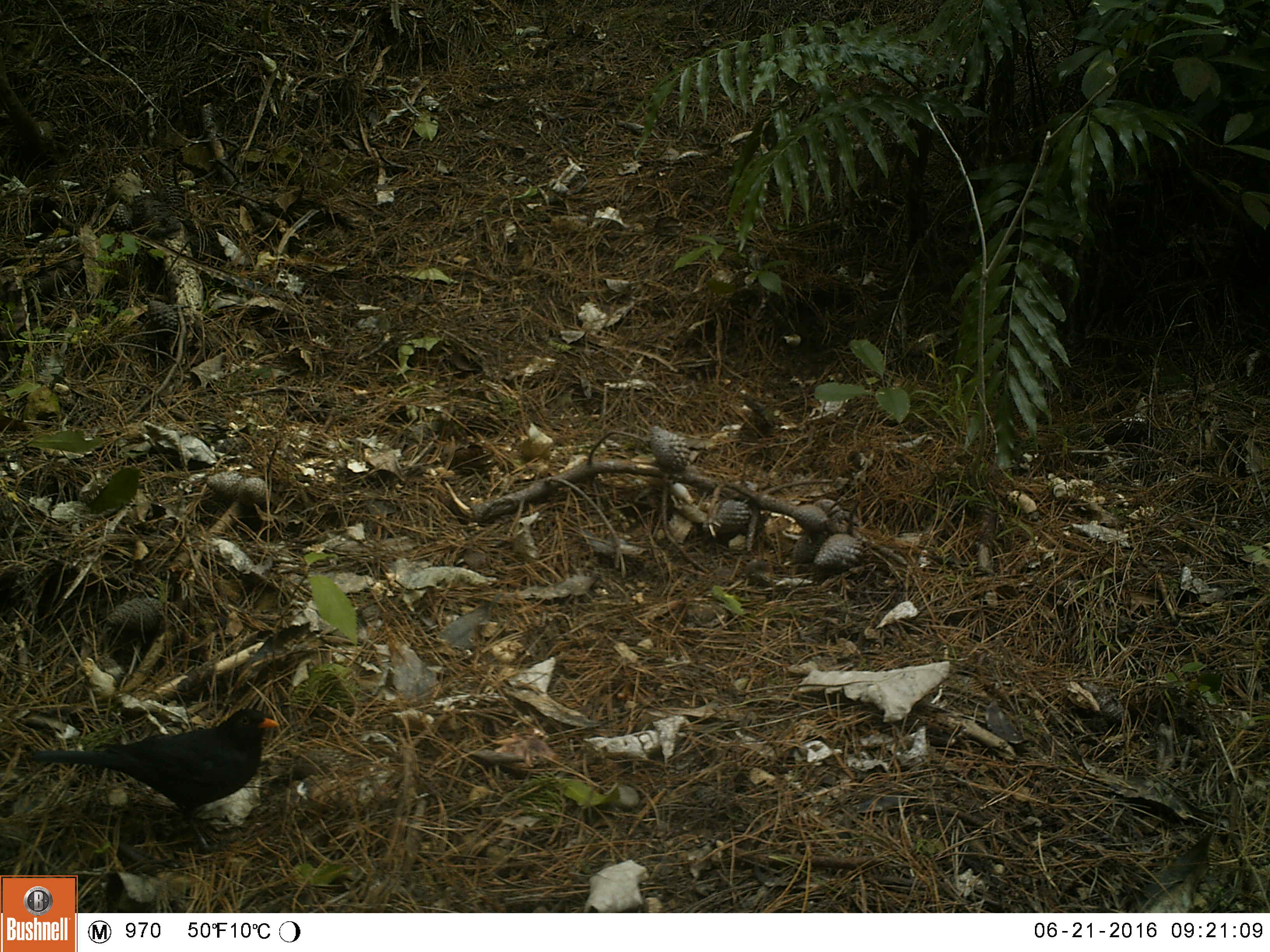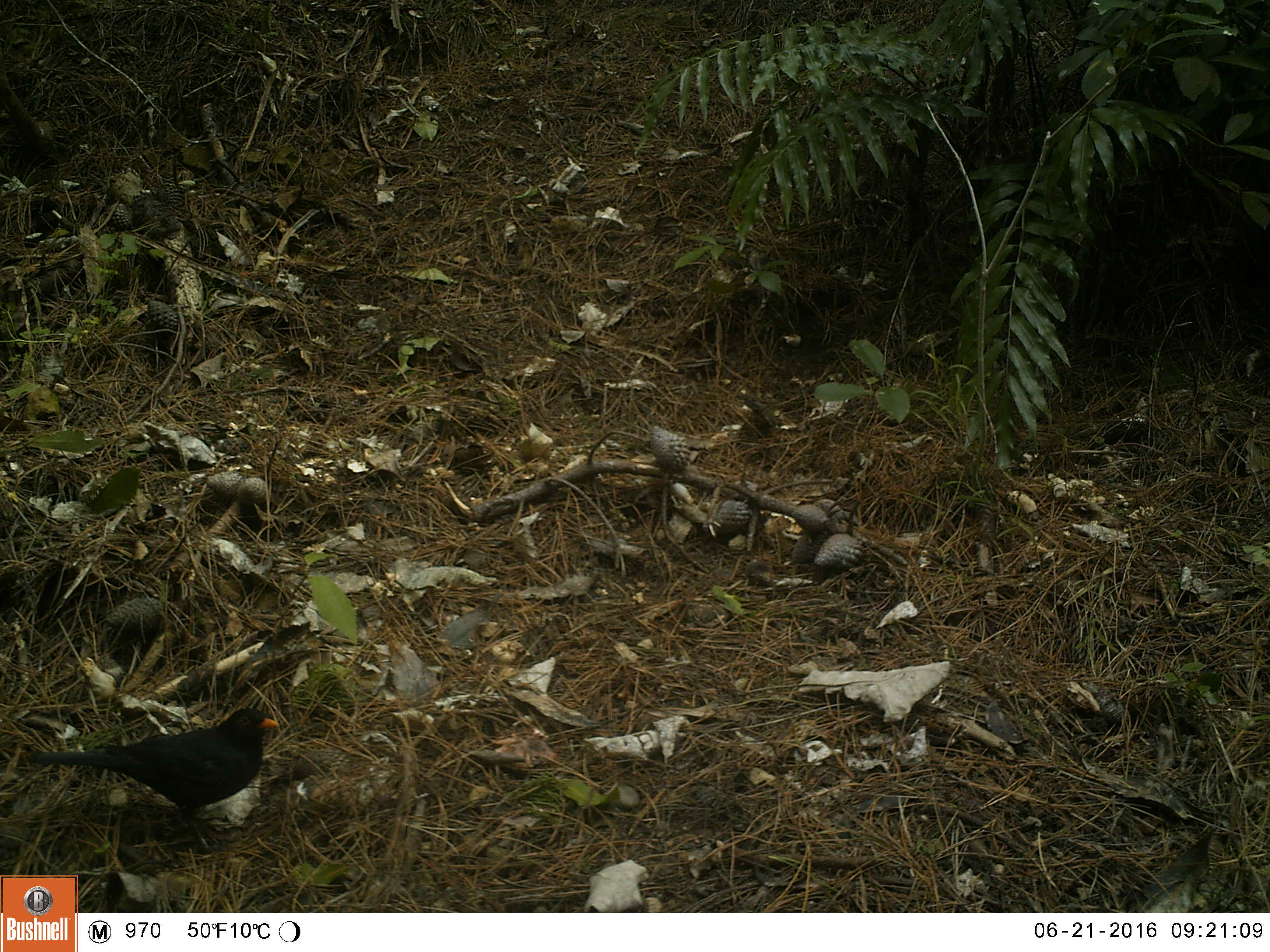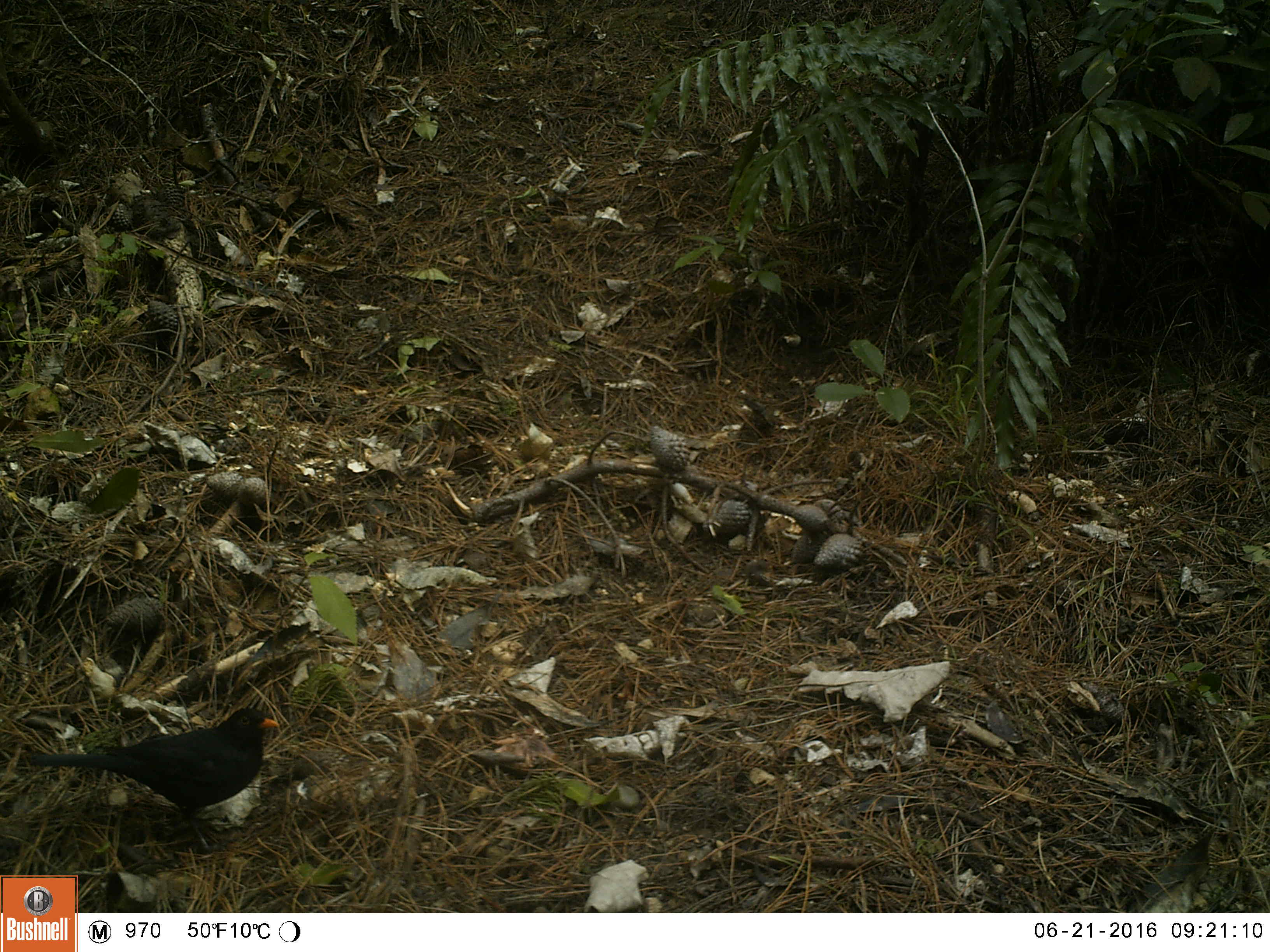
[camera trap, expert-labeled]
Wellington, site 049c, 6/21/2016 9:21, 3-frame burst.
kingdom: Animalia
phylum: Chordata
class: Aves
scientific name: Aves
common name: bird